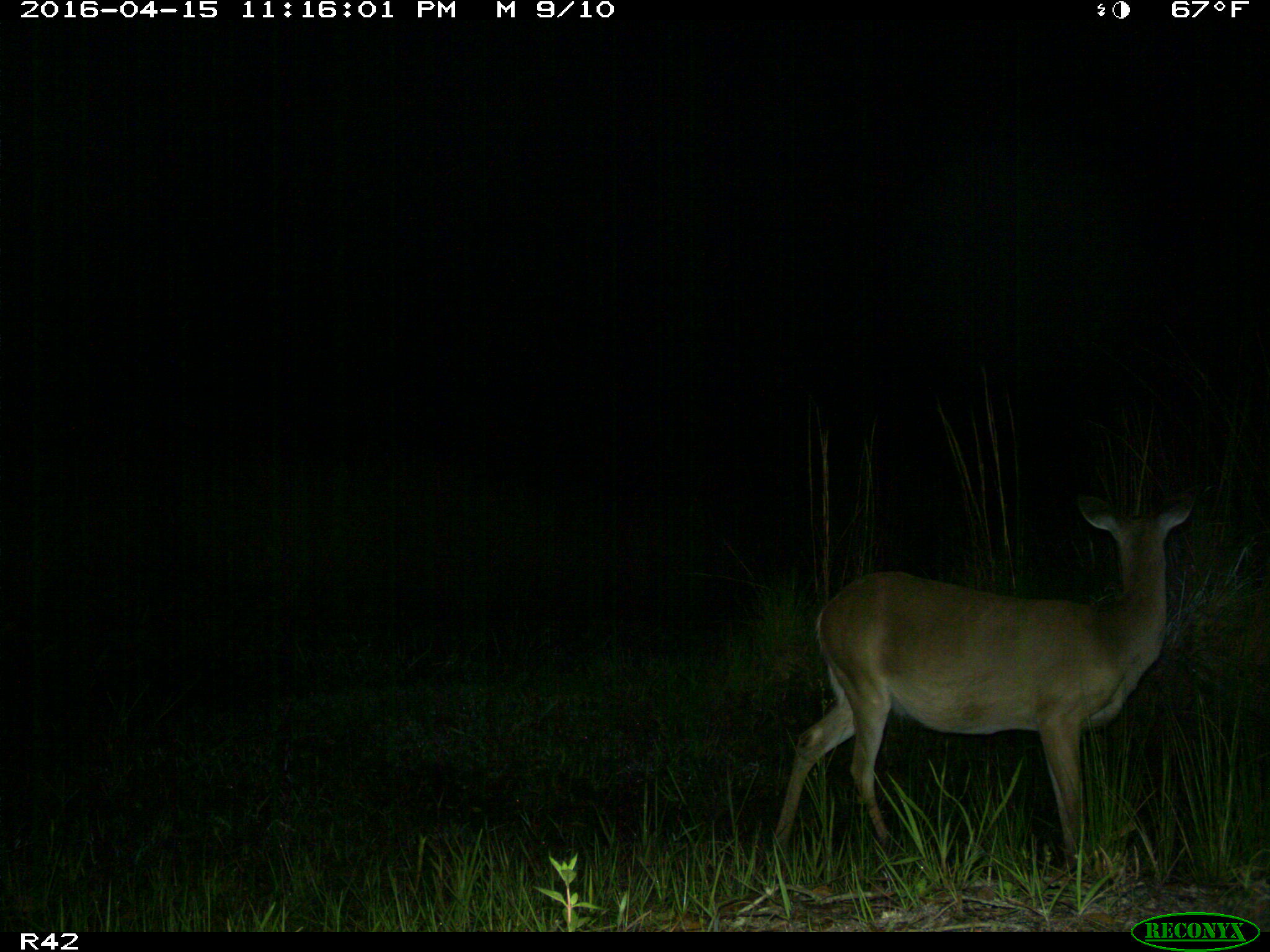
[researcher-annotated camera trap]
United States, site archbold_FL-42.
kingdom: Animalia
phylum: Chordata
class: Mammalia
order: Artiodactyla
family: Cervidae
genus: Odocoileus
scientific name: Odocoileus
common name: deer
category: unidentified deer